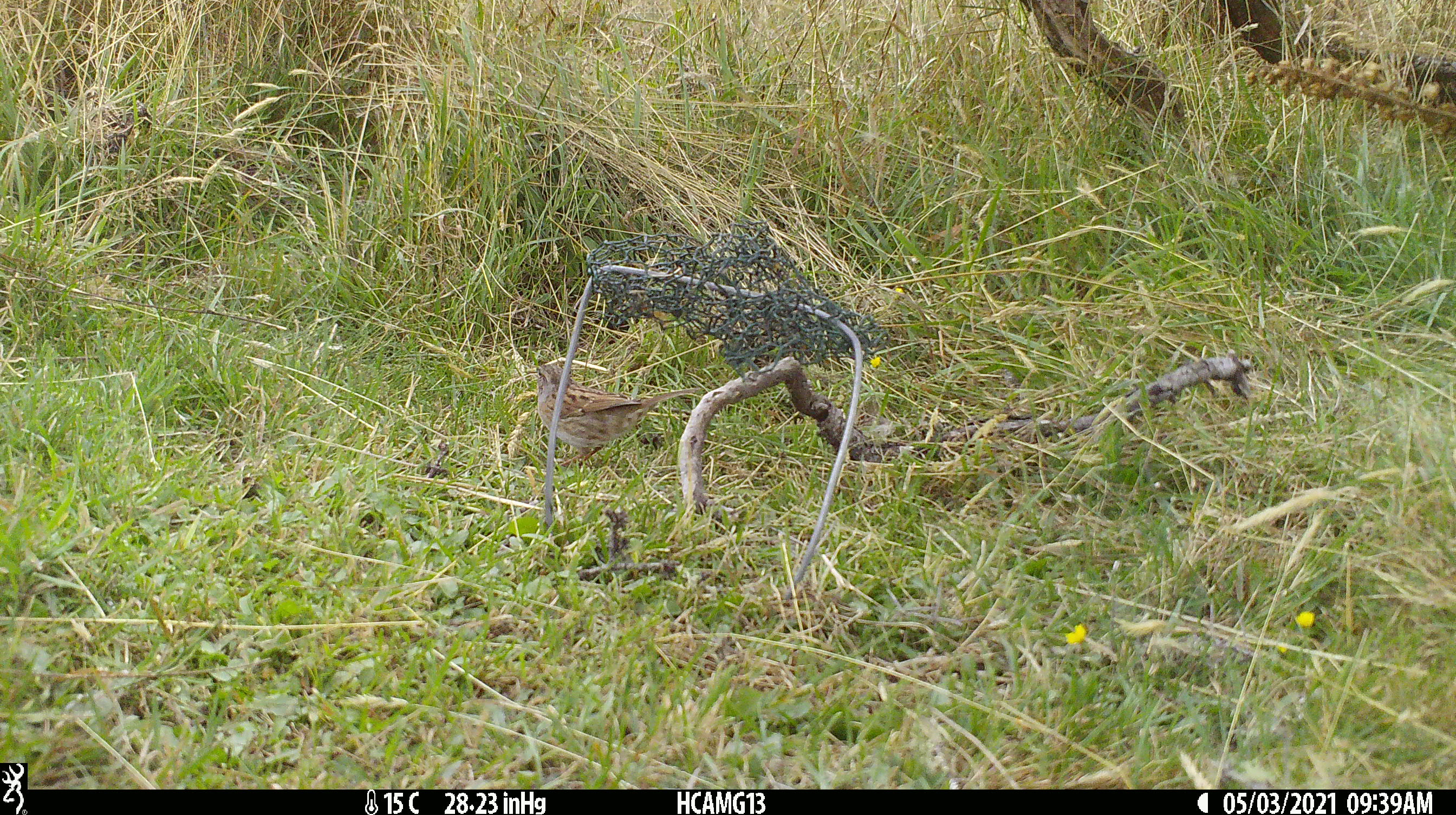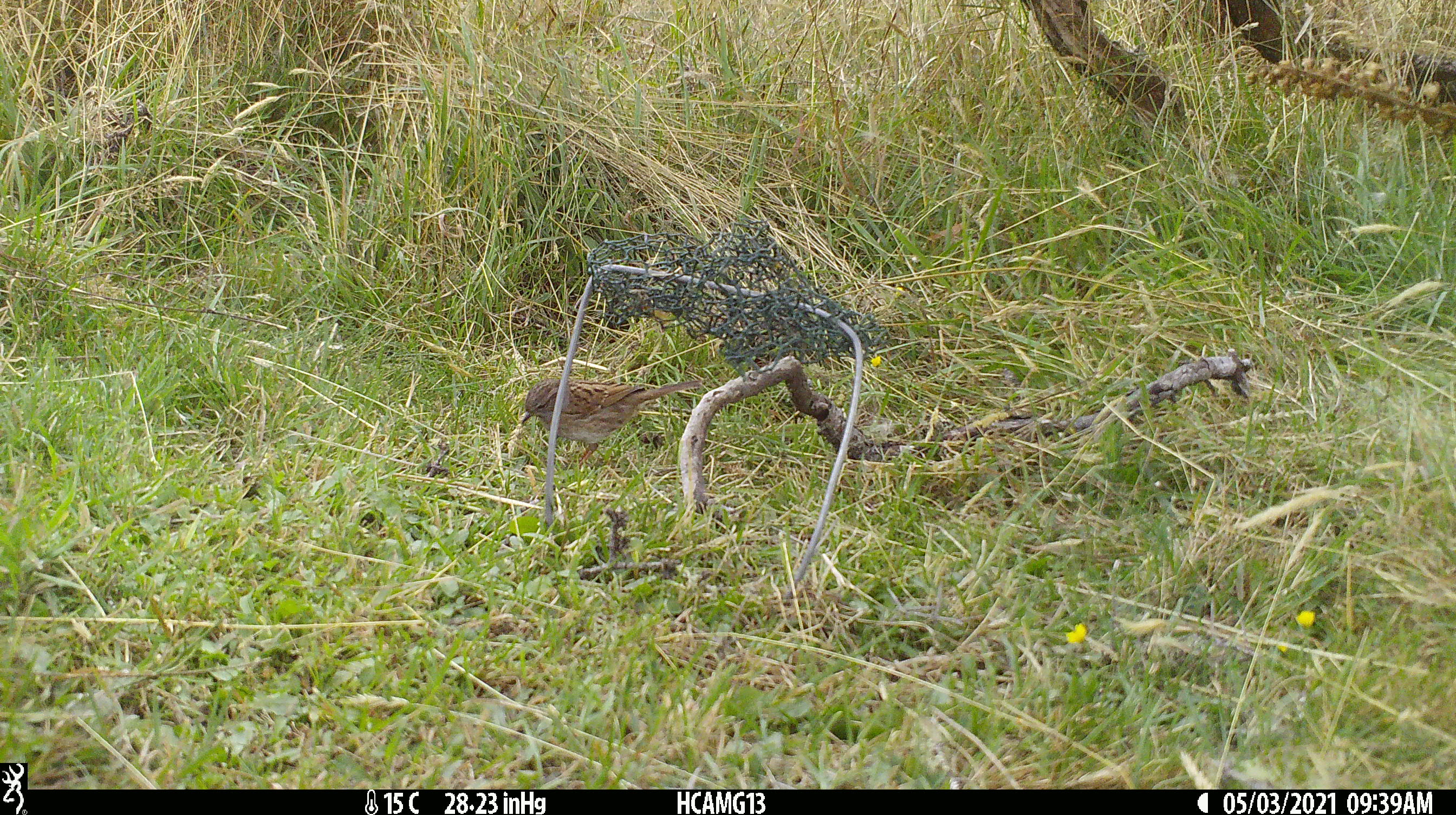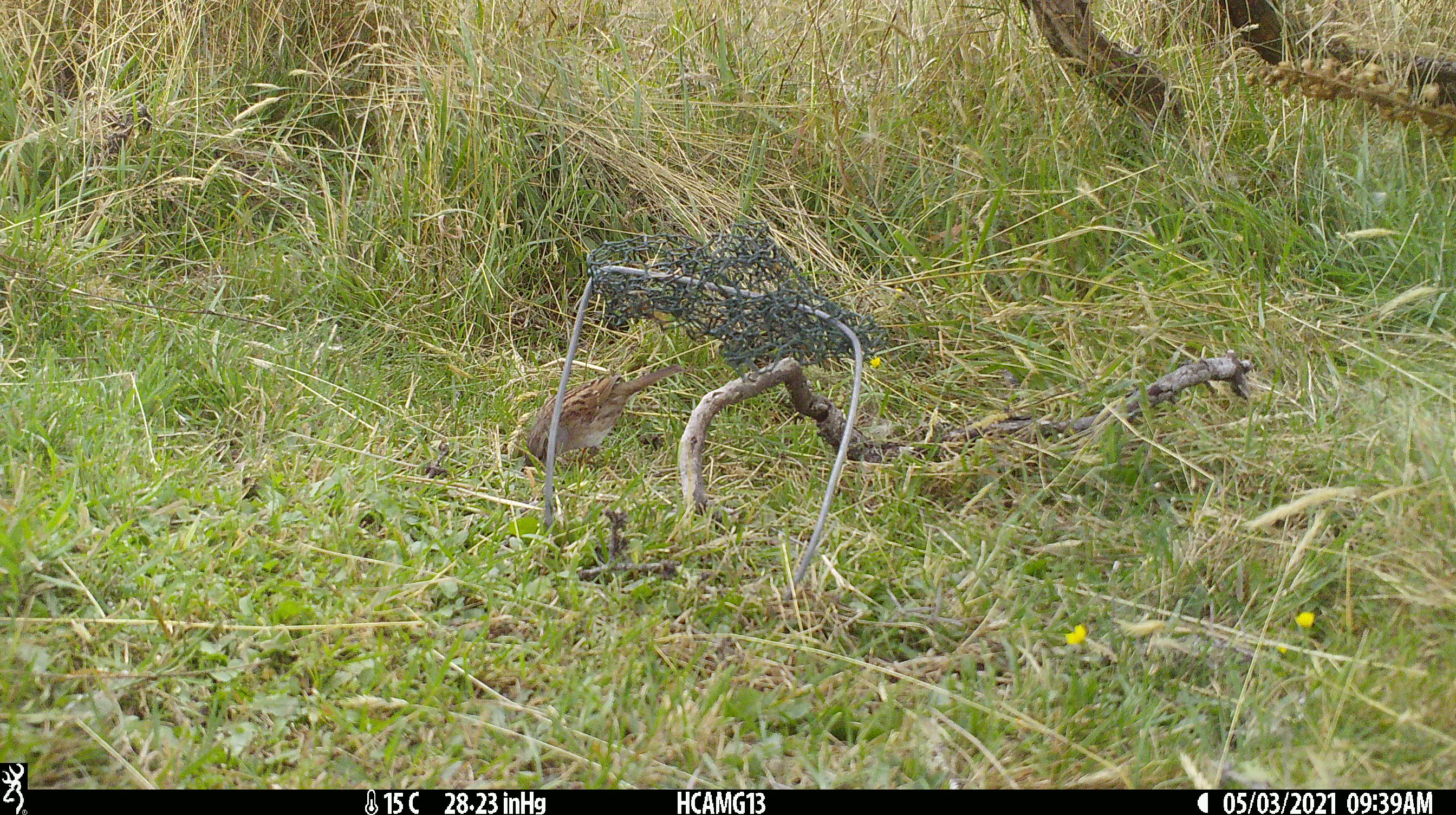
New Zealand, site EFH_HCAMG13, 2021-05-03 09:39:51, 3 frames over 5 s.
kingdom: Animalia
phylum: Chordata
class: Aves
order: Passeriformes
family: Prunellidae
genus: Prunella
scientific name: Prunella modularis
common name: dunnock